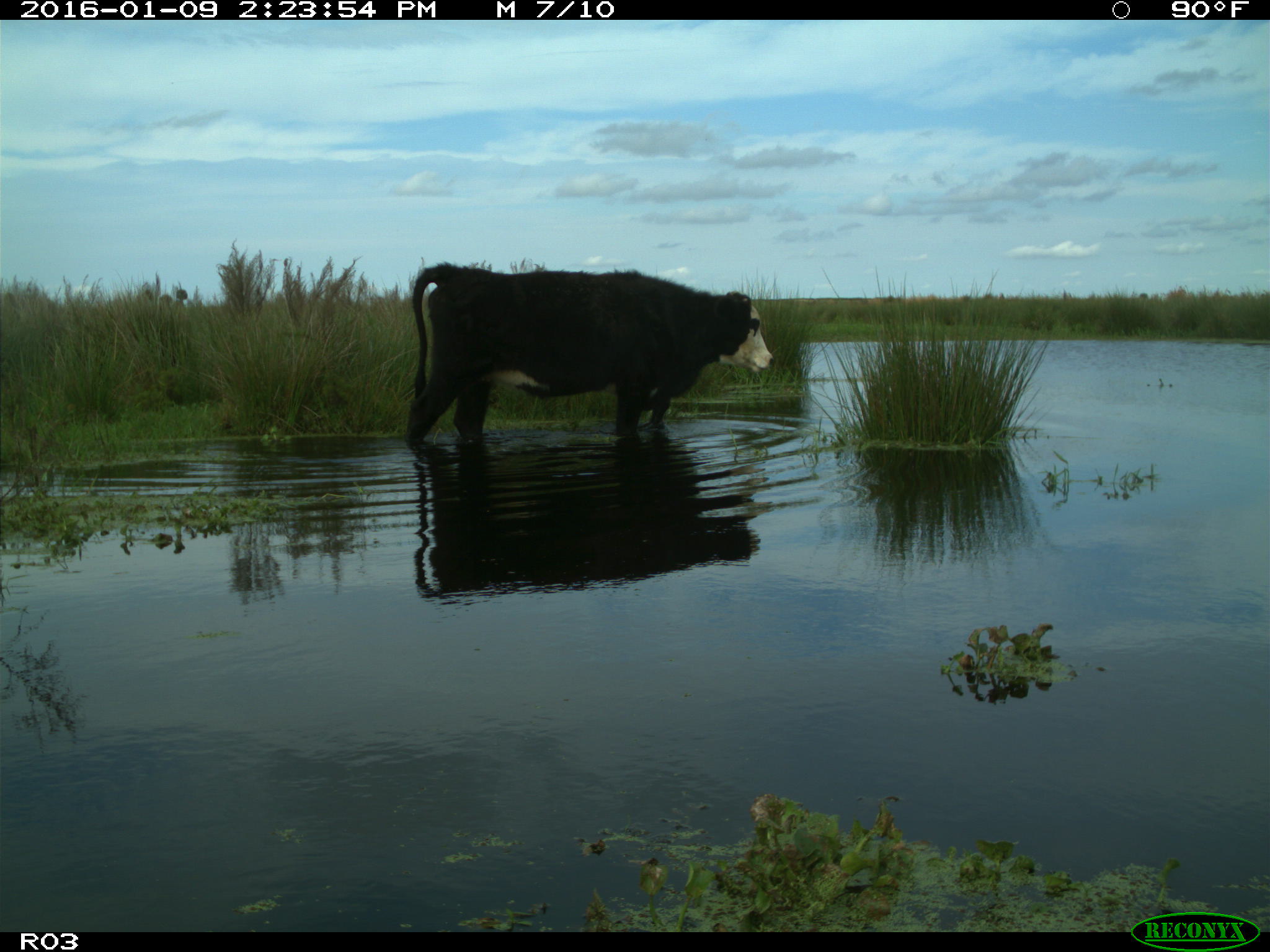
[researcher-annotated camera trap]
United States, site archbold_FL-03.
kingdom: Animalia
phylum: Chordata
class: Mammalia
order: Artiodactyla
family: Bovidae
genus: Bos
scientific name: Bos taurus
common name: domestic cow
Bos taurus (domestic cow).